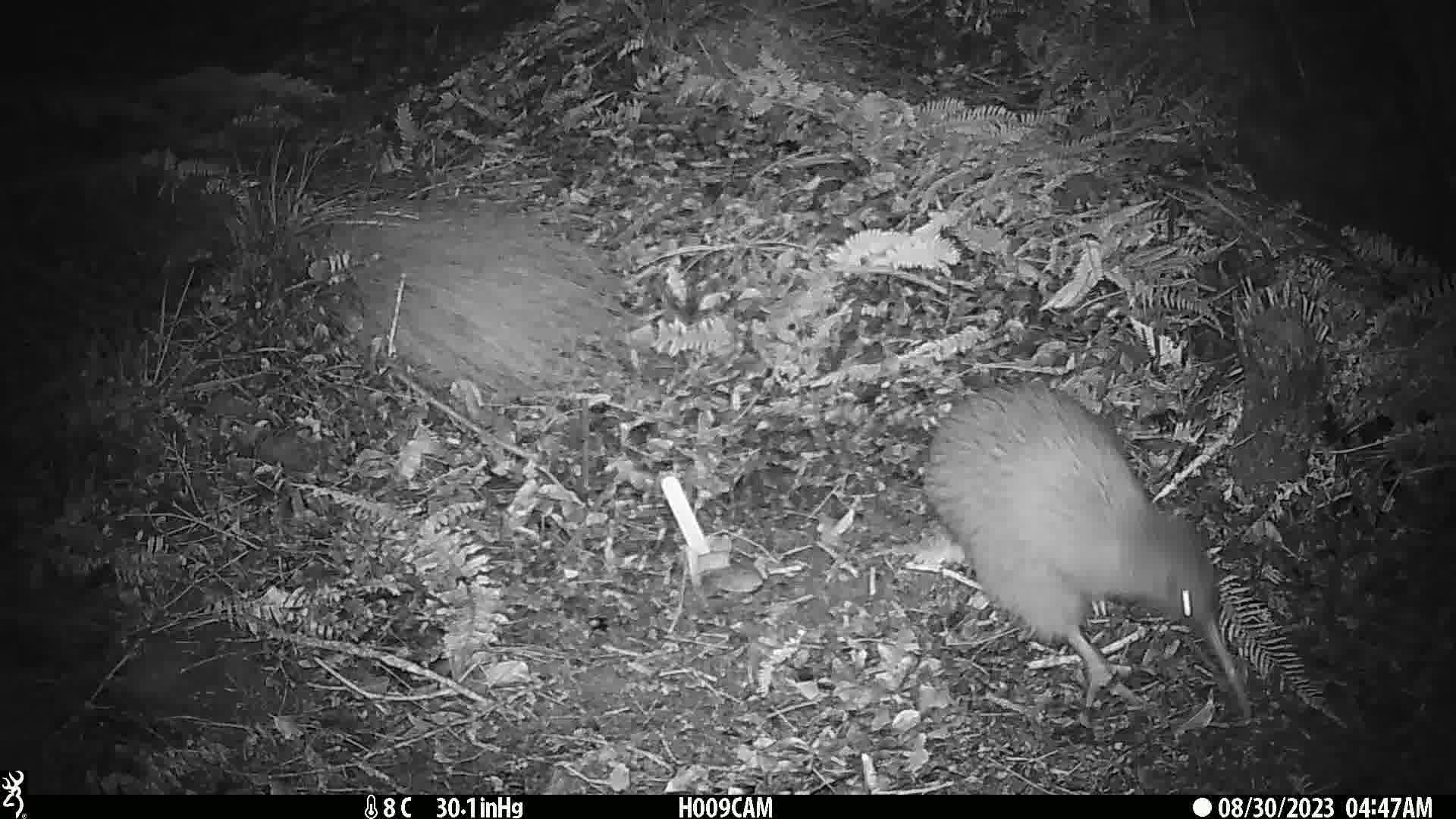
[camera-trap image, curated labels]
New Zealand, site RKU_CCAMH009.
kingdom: Animalia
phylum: Chordata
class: Aves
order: Apterygiformes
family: Apterygidae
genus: Apteryx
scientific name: Apteryx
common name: kiwi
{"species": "kiwi (Apteryx)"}